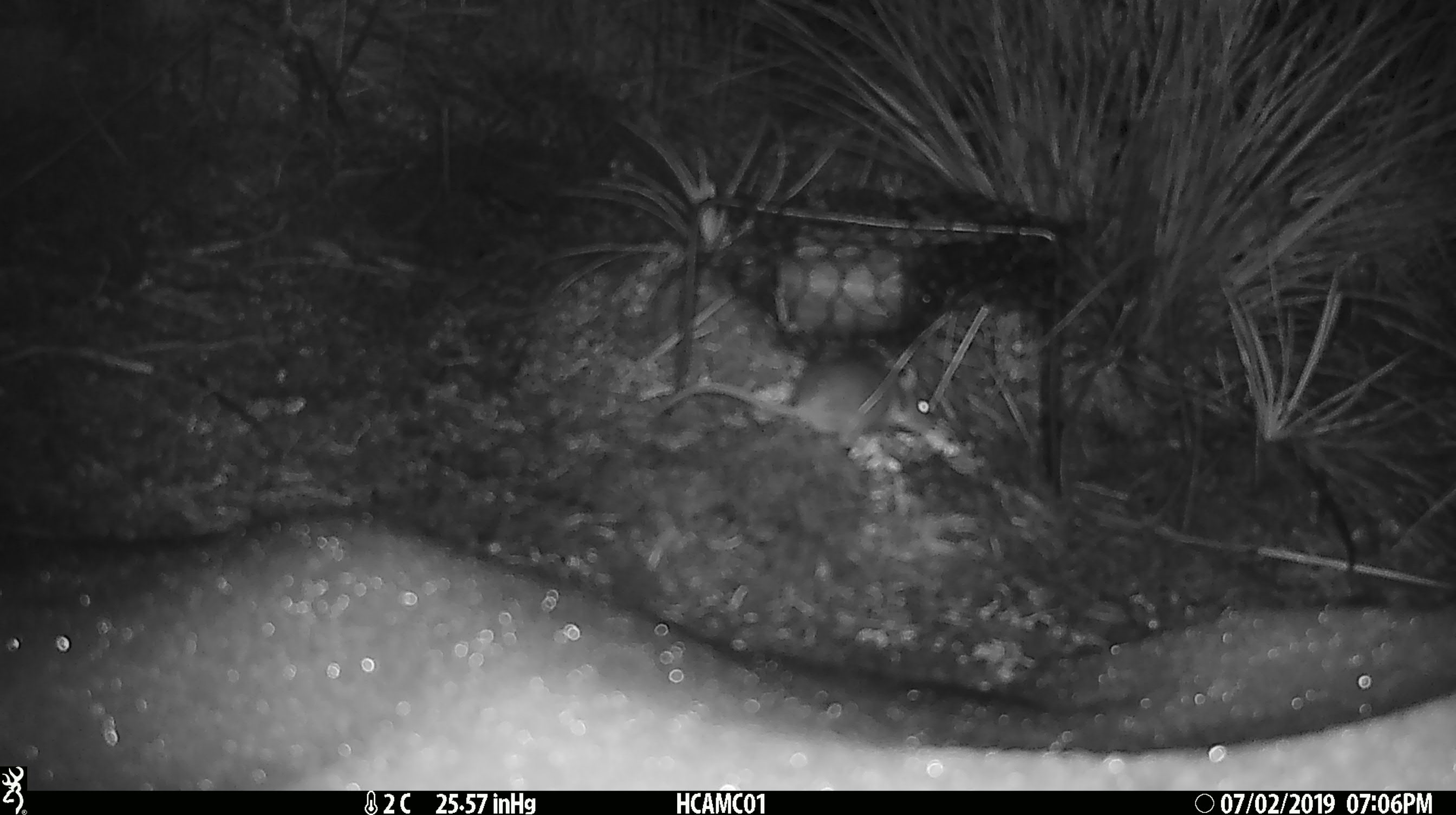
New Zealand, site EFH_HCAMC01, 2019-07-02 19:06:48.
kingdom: Animalia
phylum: Chordata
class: Mammalia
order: Rodentia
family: Muridae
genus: Mus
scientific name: Mus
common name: mouse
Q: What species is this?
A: Mouse (Mus).